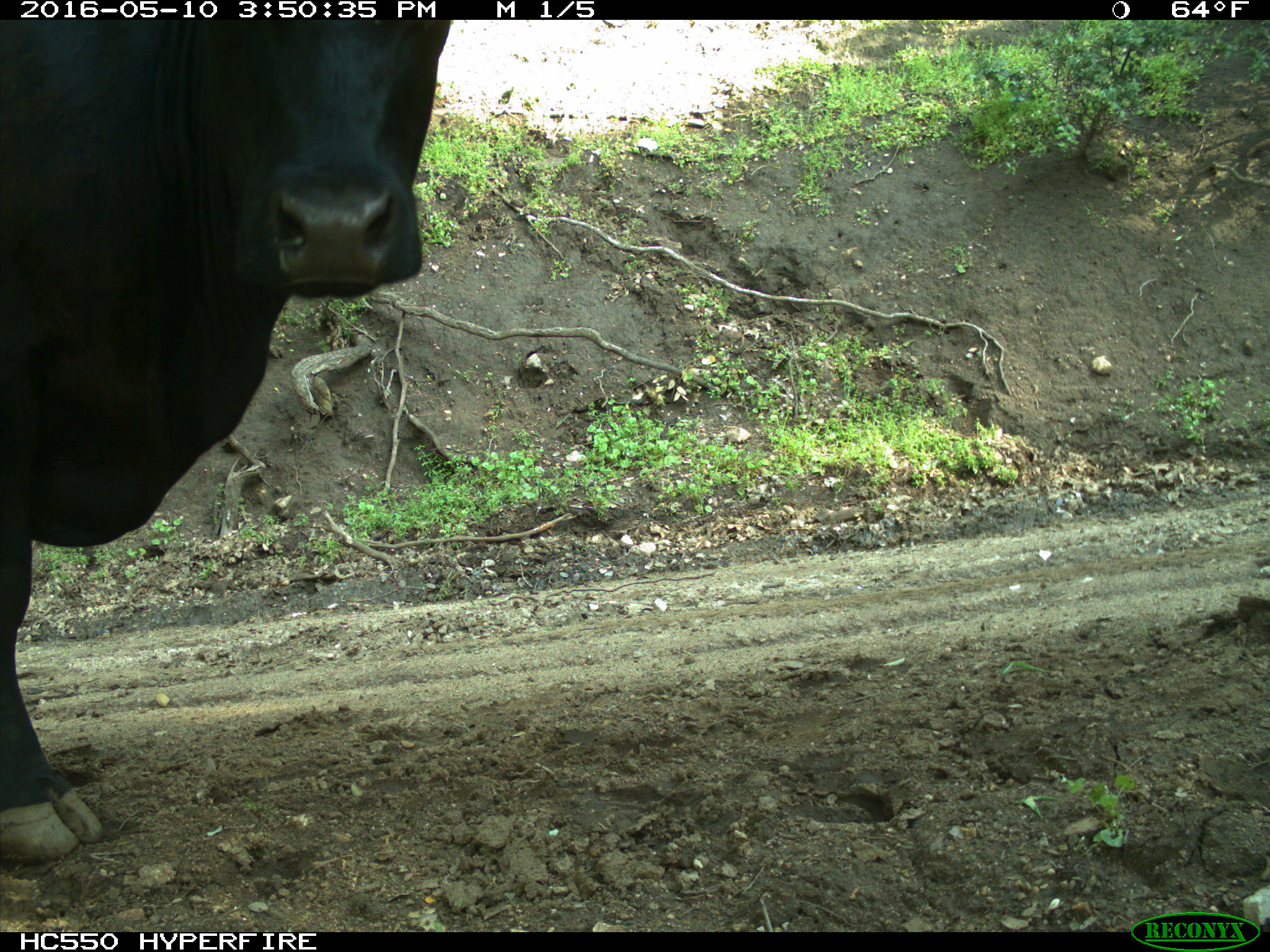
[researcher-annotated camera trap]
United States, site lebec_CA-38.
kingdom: Animalia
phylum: Chordata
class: Mammalia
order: Artiodactyla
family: Bovidae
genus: Bos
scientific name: Bos taurus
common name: domestic cow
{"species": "Bos taurus (domestic cow)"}